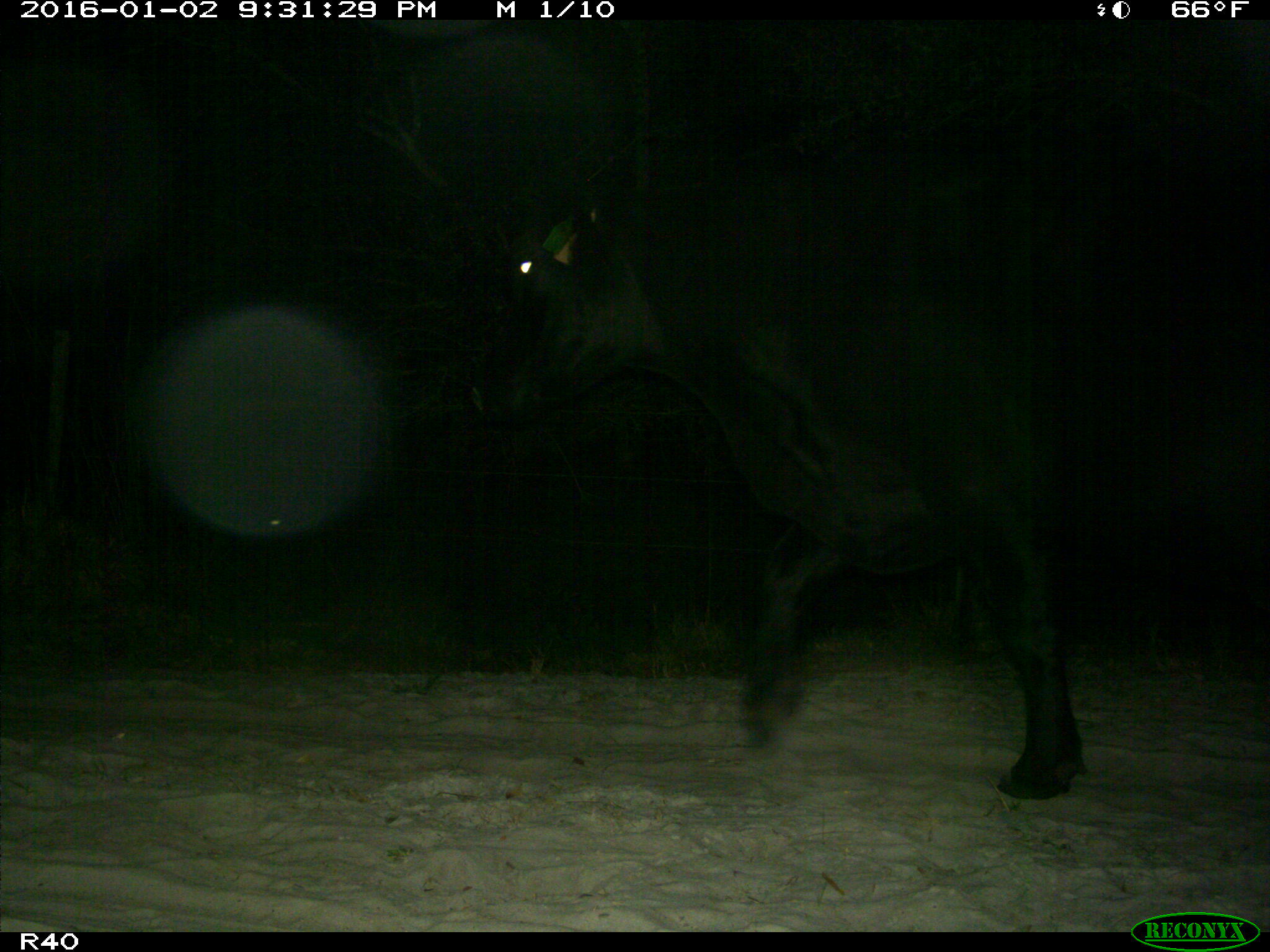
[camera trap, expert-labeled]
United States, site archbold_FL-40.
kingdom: Animalia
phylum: Chordata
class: Mammalia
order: Artiodactyla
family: Bovidae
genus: Bos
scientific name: Bos taurus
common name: domestic cow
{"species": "Bos taurus (domestic cow)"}